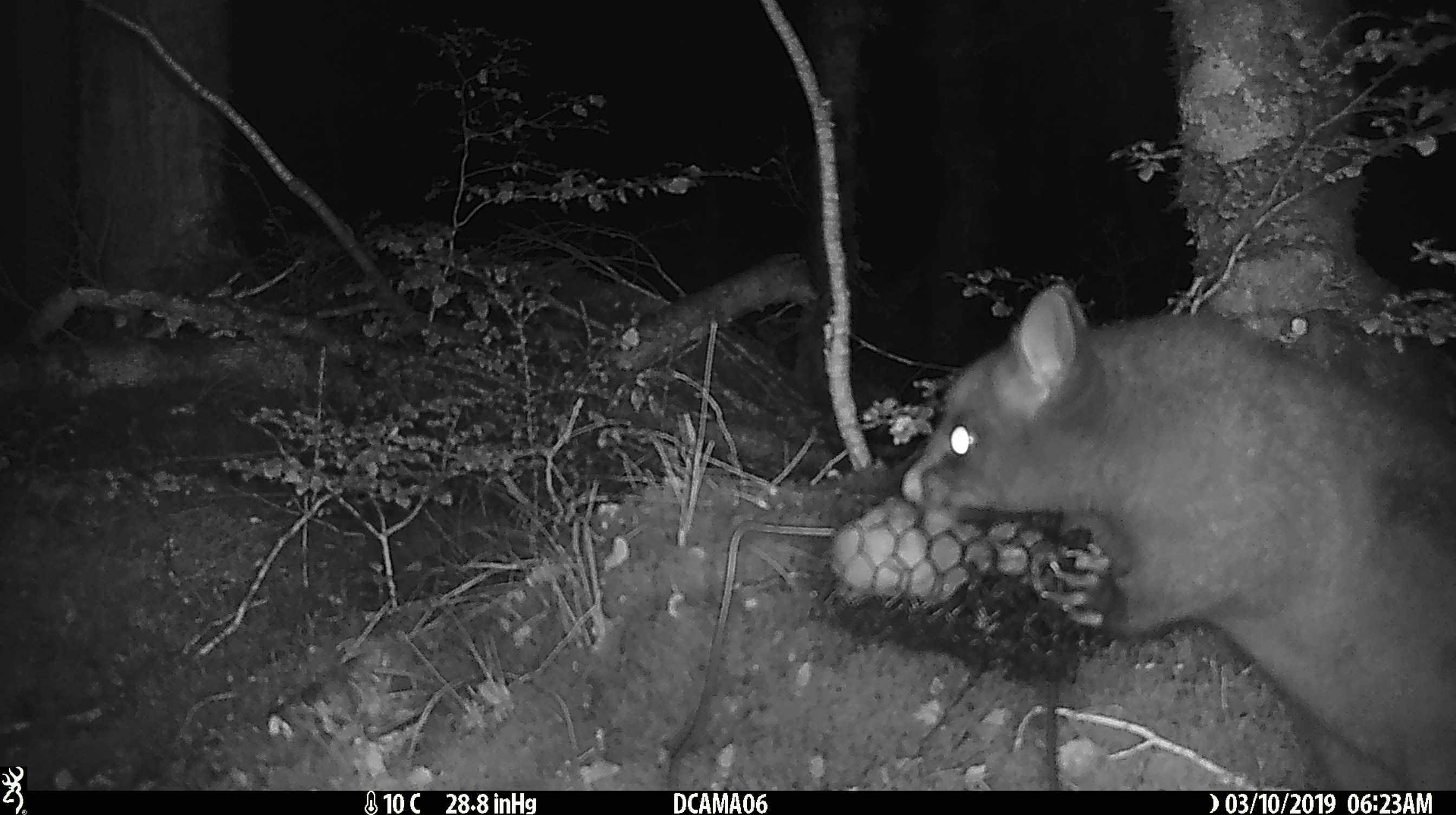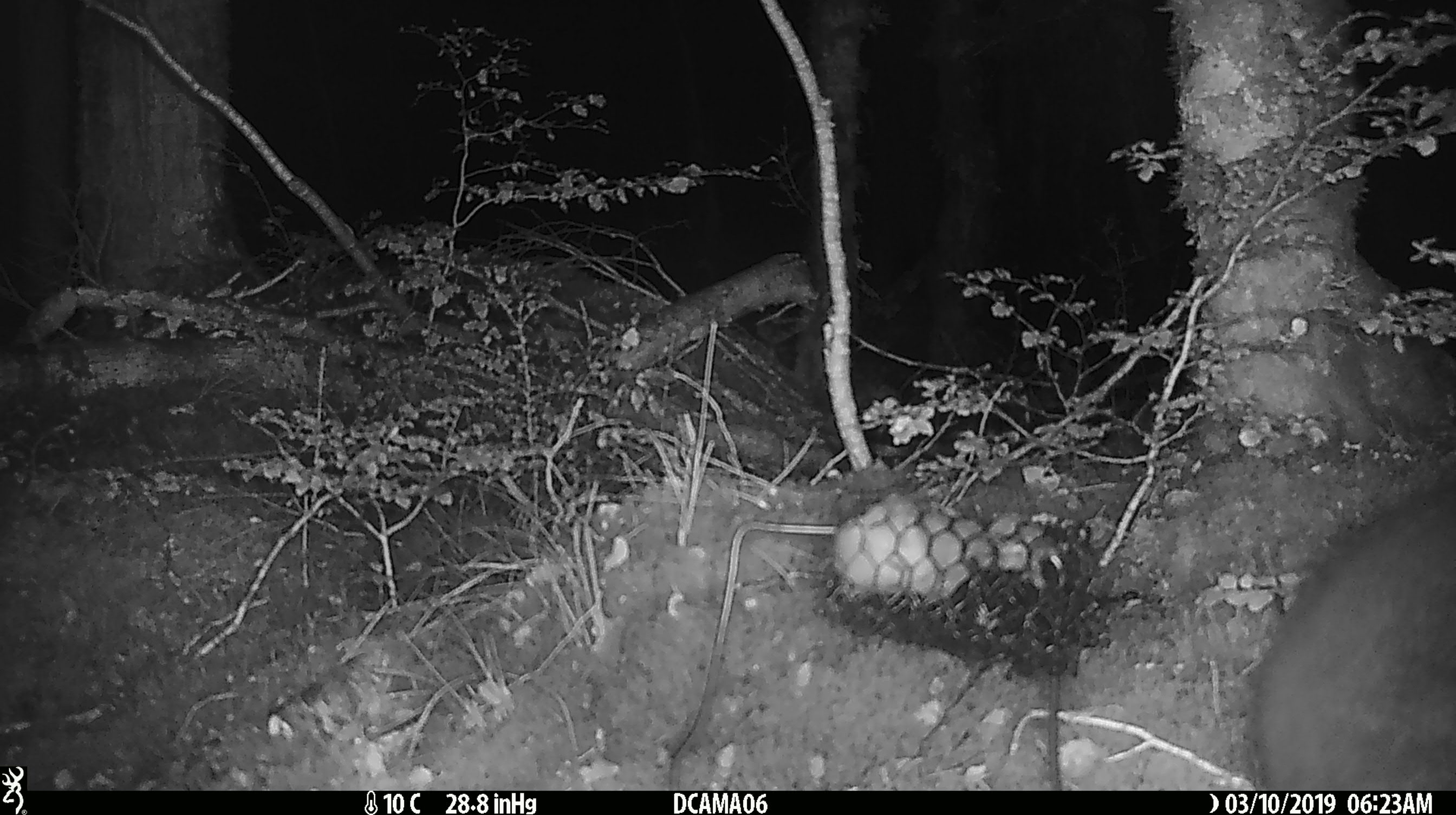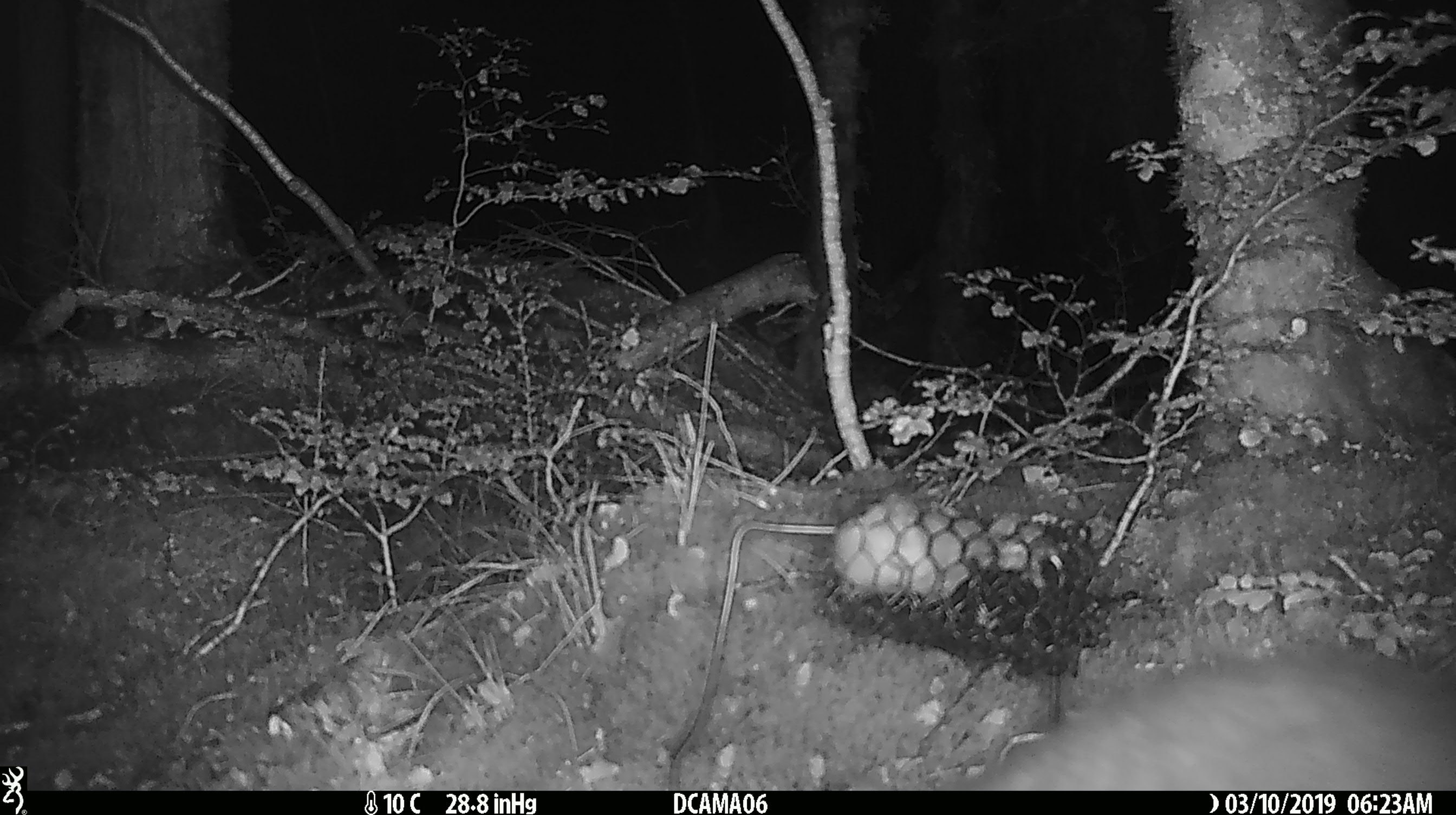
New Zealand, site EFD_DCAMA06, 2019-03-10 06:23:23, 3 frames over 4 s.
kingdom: Animalia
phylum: Chordata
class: Mammalia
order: Diprotodontia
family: Phalangeridae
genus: Trichosurus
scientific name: Trichosurus vulpecula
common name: common brushtail possum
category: possum